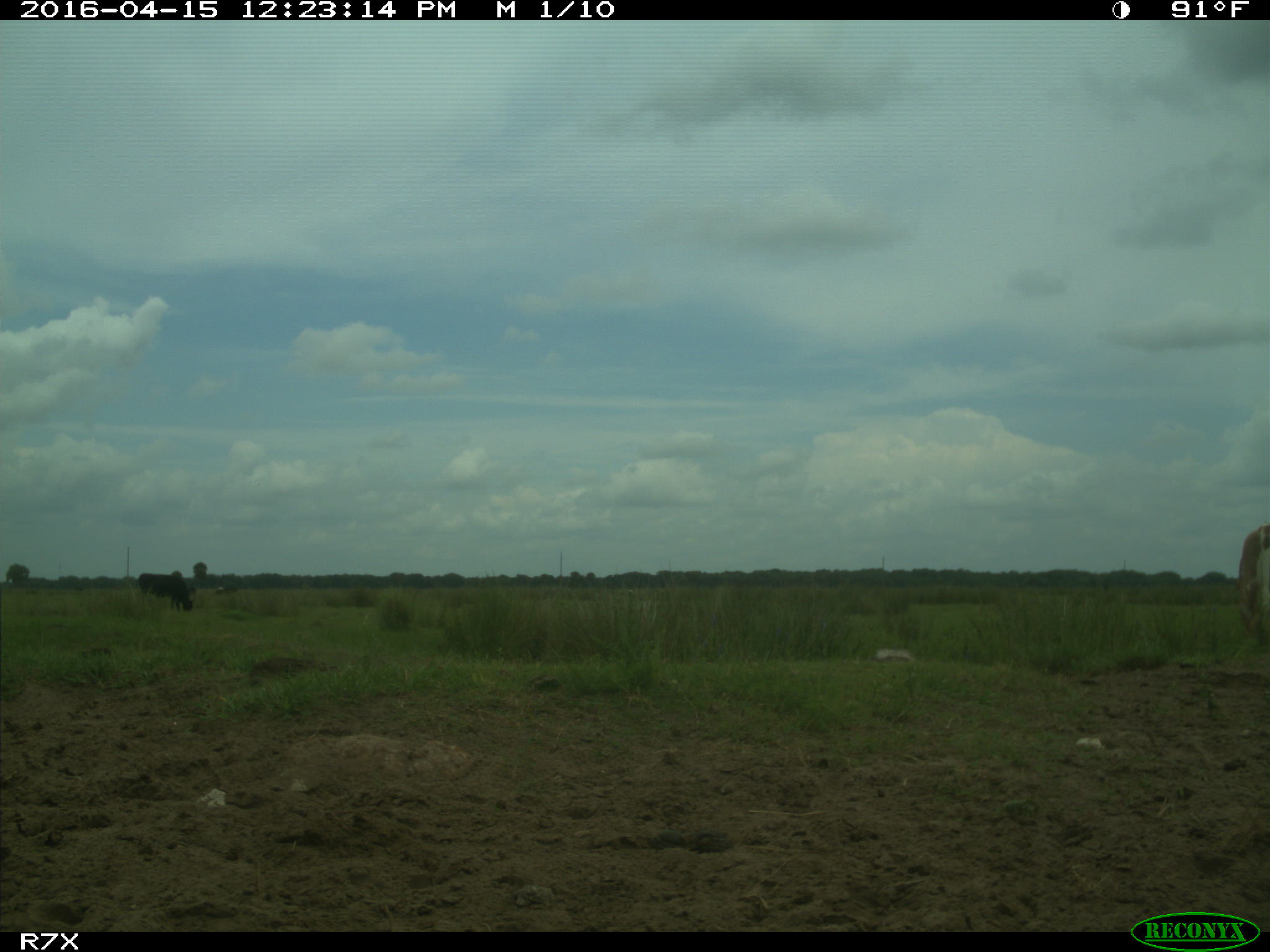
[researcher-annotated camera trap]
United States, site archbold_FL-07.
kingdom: Animalia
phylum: Chordata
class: Mammalia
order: Artiodactyla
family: Bovidae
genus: Bos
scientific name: Bos taurus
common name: domestic cow